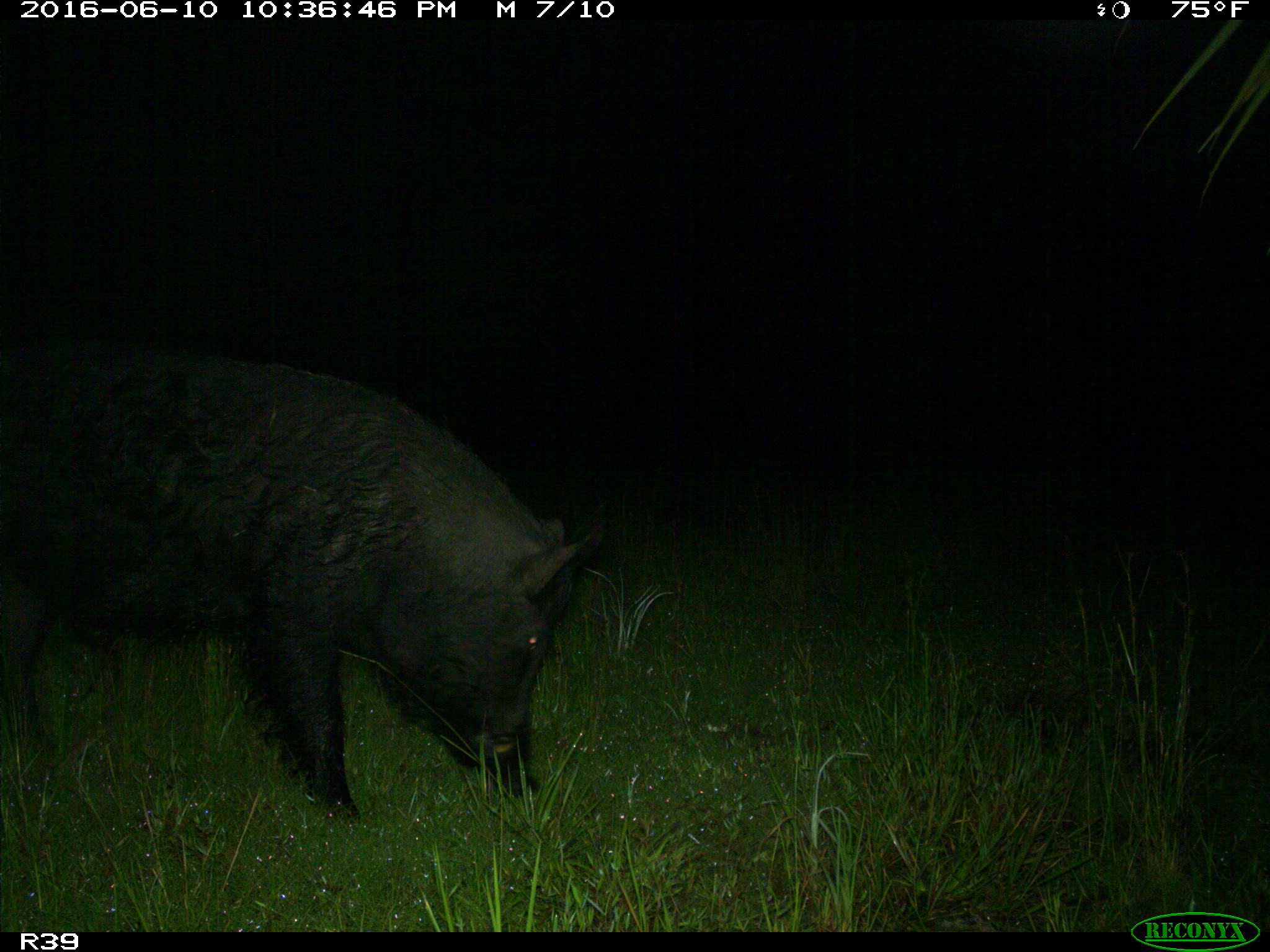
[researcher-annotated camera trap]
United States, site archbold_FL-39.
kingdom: Animalia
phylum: Chordata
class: Mammalia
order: Artiodactyla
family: Suidae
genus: Sus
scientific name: Sus scrofa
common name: wild boar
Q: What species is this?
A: Sus scrofa (wild boar).